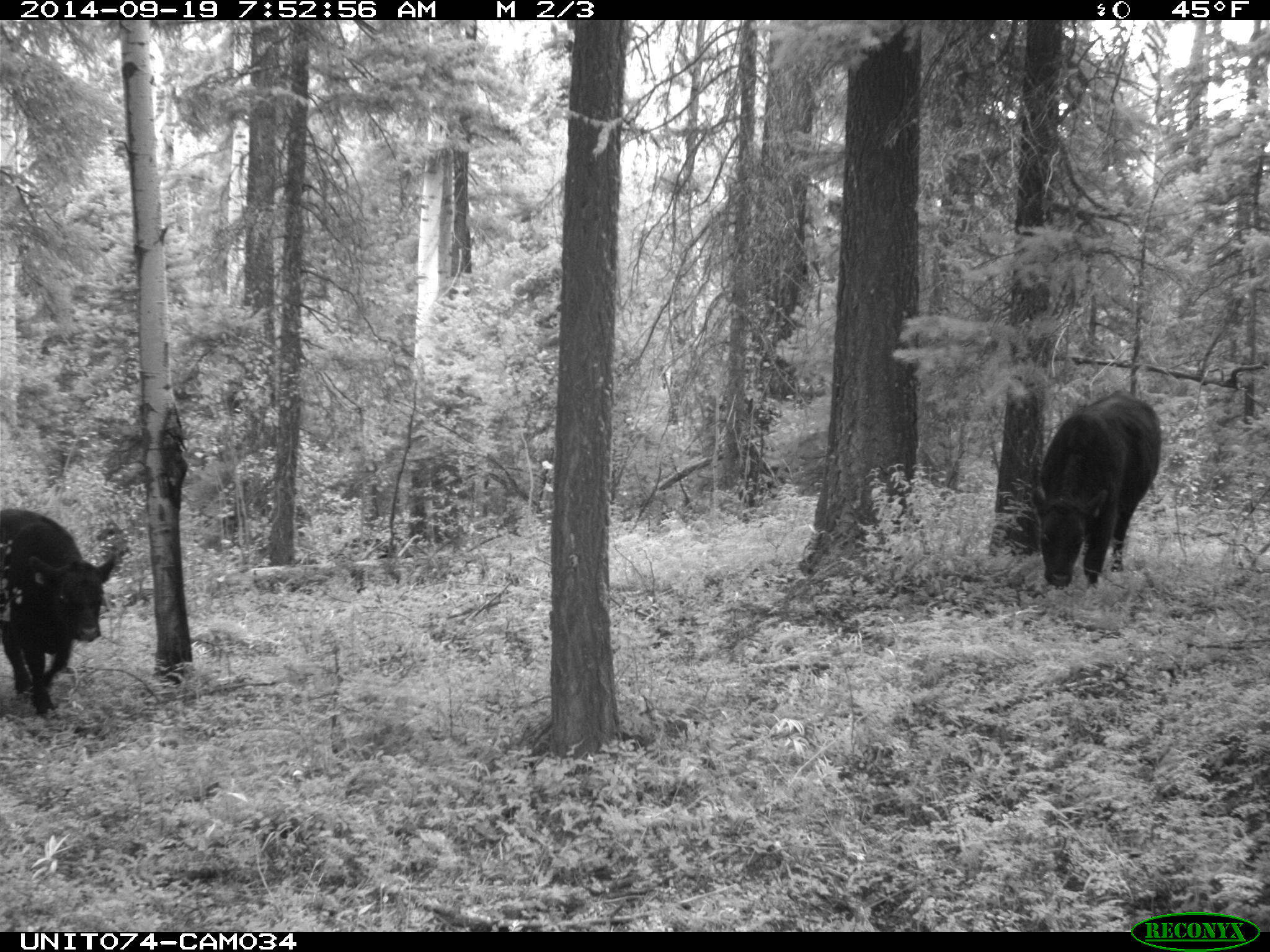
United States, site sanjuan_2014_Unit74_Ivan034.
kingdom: Animalia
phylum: Chordata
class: Mammalia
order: Artiodactyla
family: Bovidae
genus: Bos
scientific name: Bos taurus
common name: domestic cow